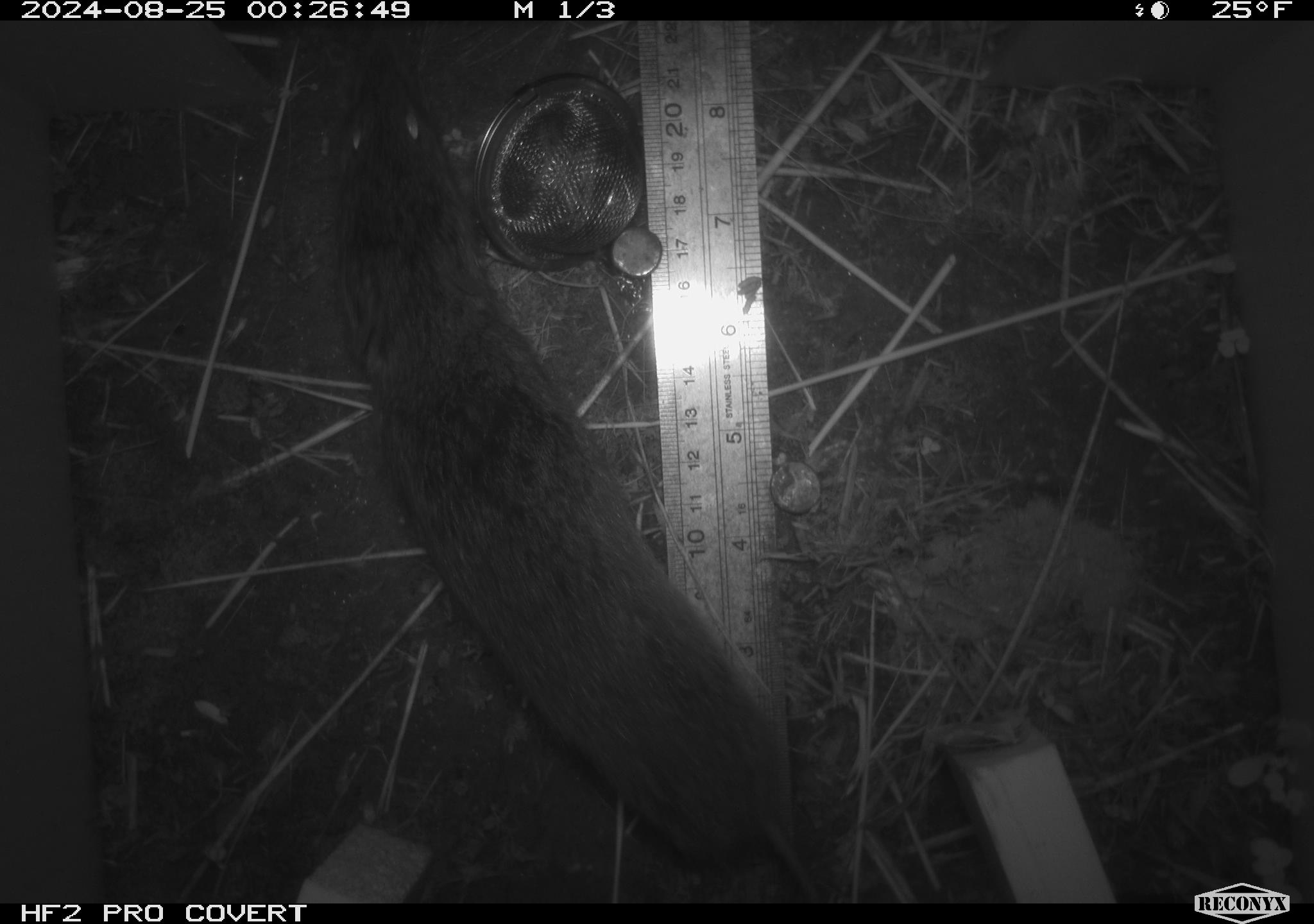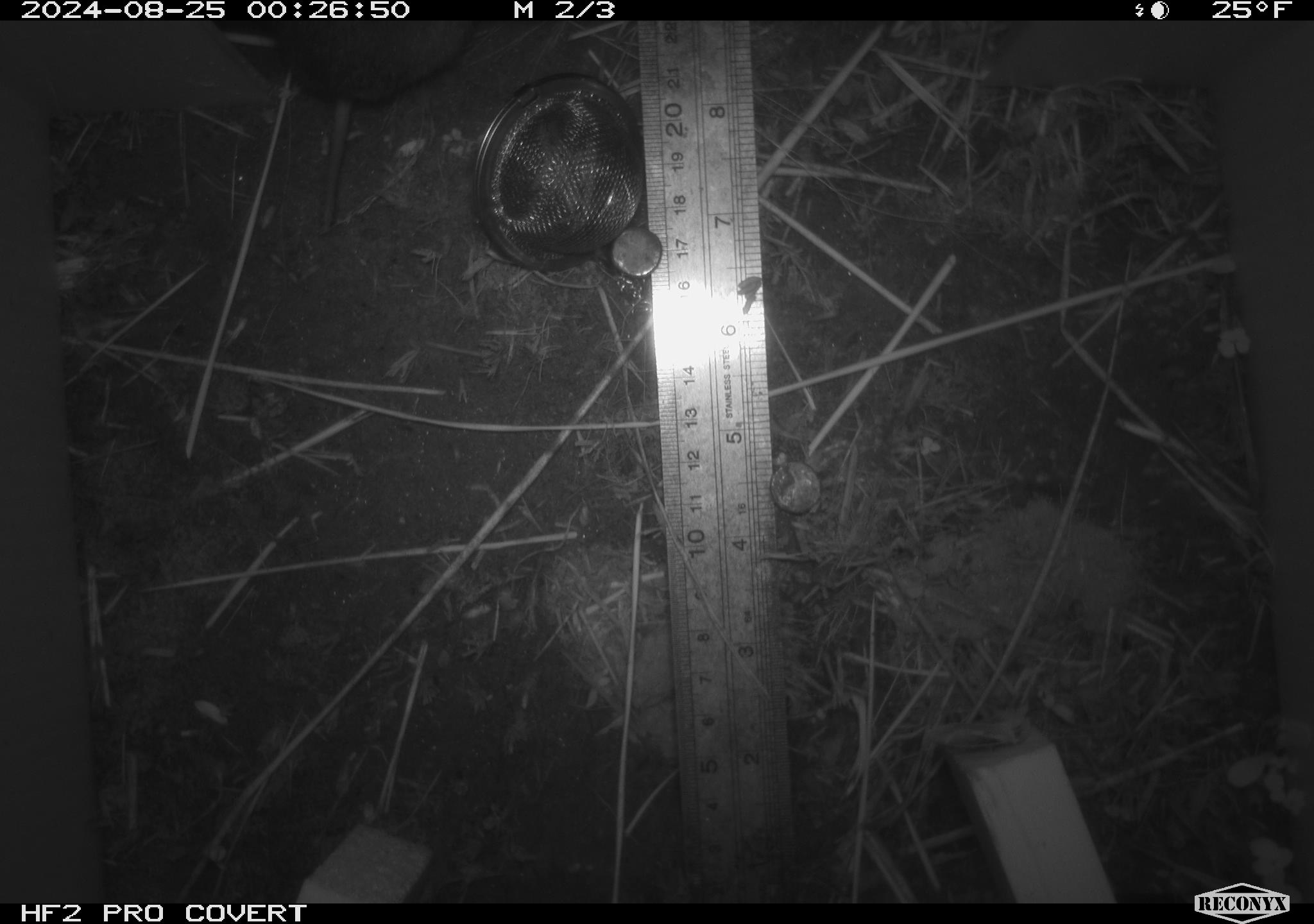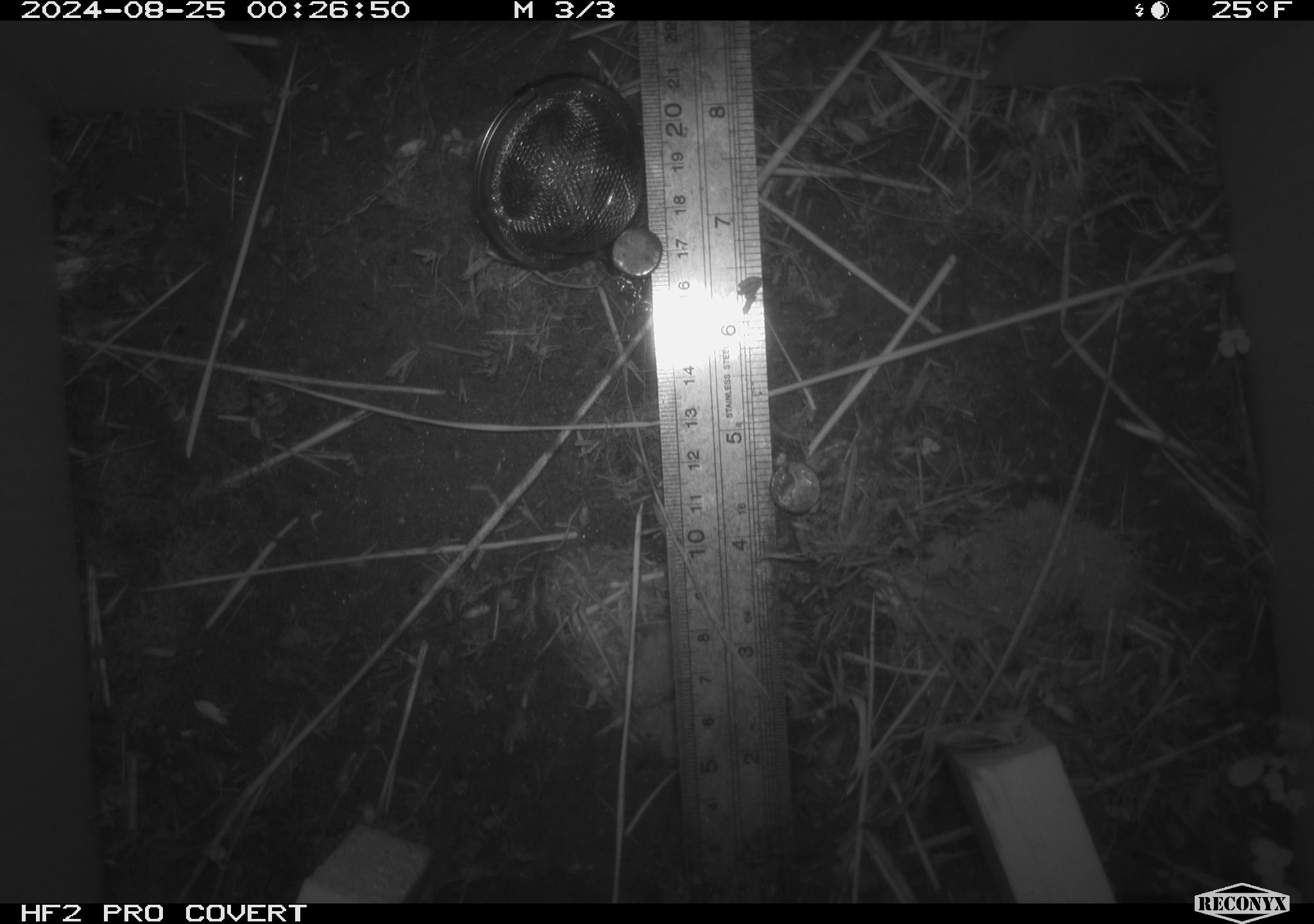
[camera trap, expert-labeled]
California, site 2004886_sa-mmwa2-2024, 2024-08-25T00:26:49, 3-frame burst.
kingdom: Animalia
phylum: Chordata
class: Mammalia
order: Rodentia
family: Cricetidae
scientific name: Arvicolinae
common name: voles, lemmings, and muskrats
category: arvicolinae subfamily